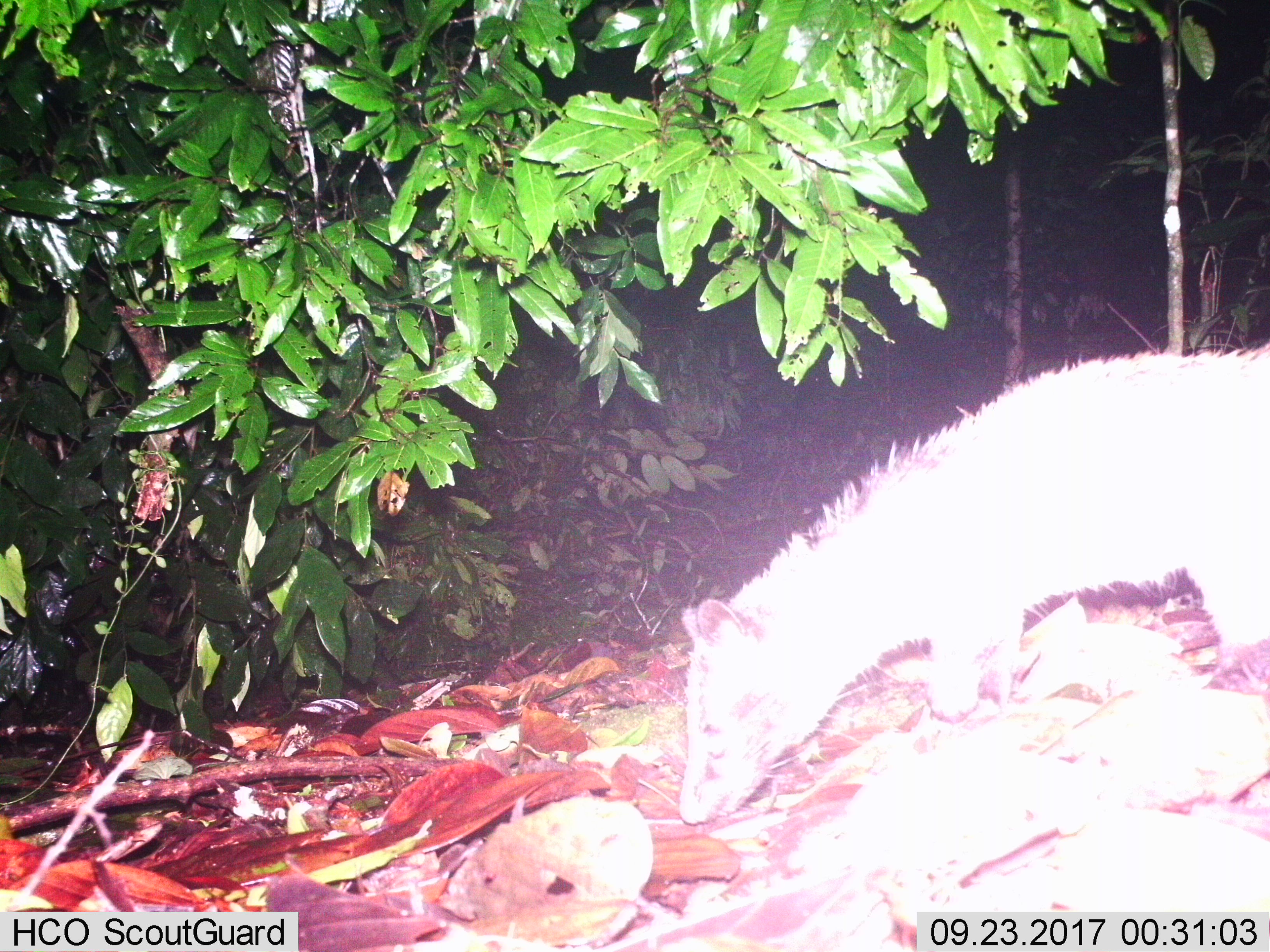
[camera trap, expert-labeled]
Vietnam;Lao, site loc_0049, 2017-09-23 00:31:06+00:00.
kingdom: Animalia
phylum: Chordata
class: Mammalia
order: Carnivora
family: Mustelidae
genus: Melogale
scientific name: Melogale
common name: ferret badger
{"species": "ferret badger (Melogale)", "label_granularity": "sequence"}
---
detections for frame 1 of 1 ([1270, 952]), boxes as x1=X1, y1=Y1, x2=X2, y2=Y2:
ferret badger: x1=670, y1=338, x2=1270, y2=825